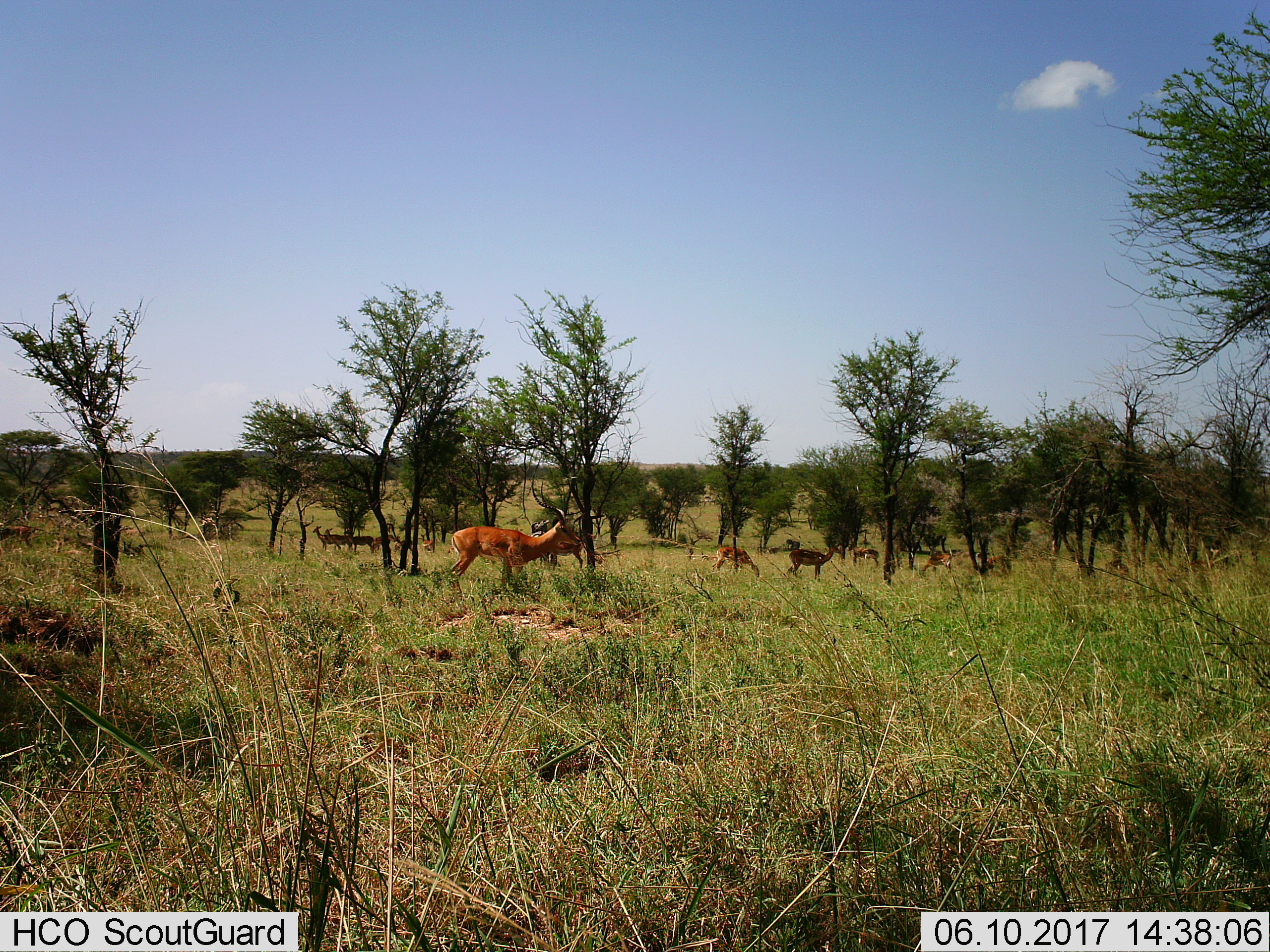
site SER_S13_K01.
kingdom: Animalia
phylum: Chordata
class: Mammalia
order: Artiodactyla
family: Bovidae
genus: Aepyceros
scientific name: Aepyceros melampus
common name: impala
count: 11-50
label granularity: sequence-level